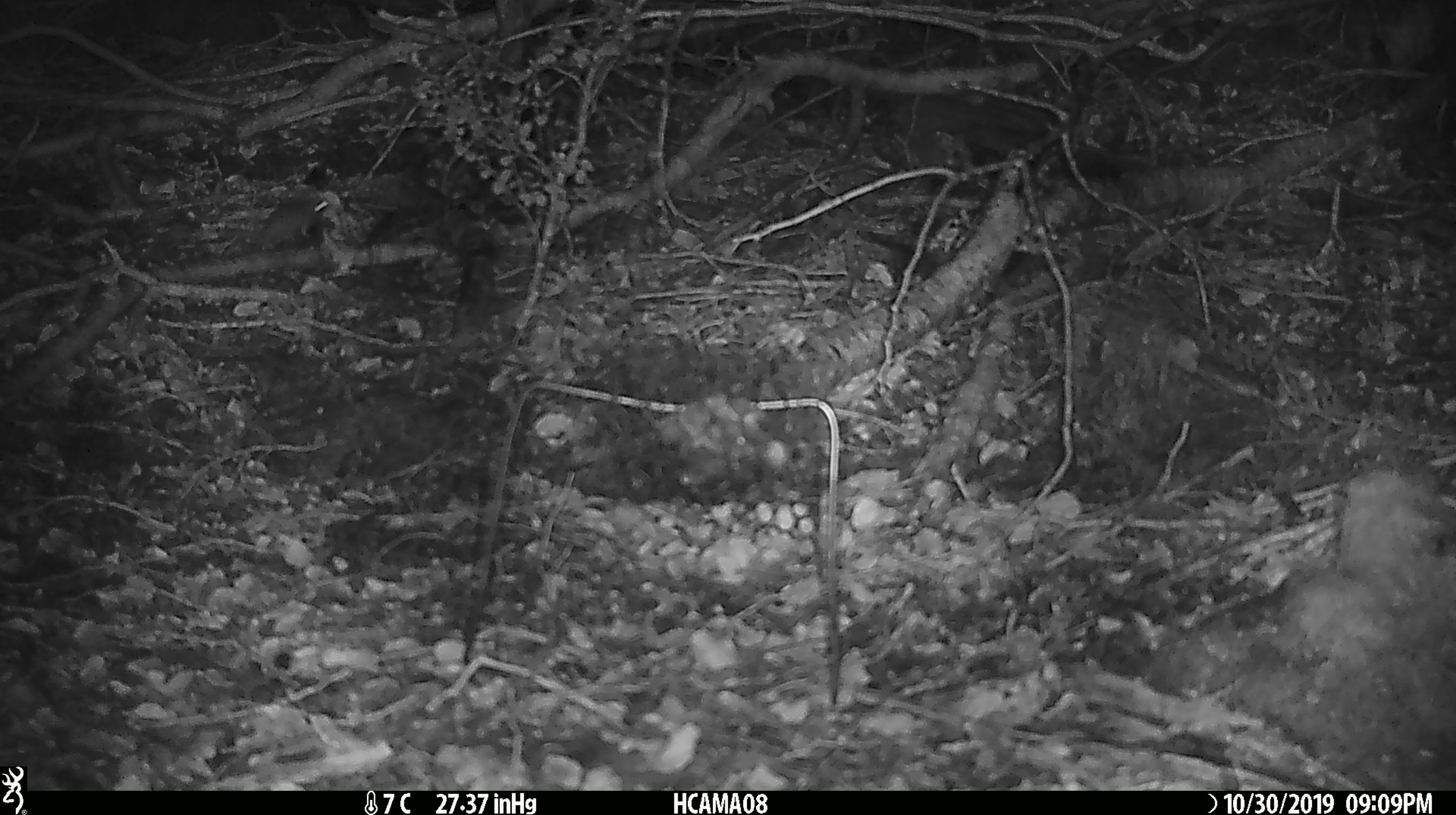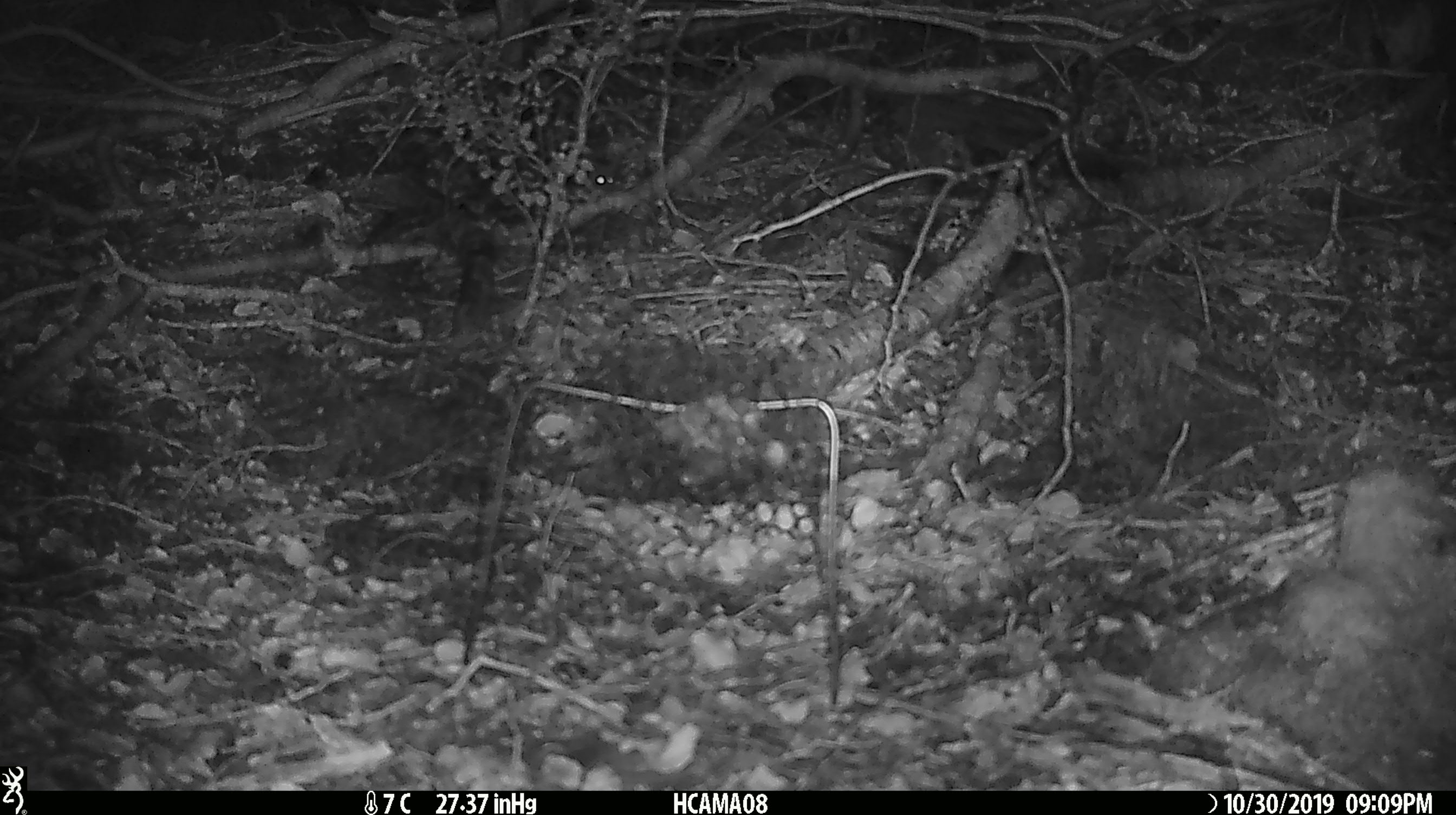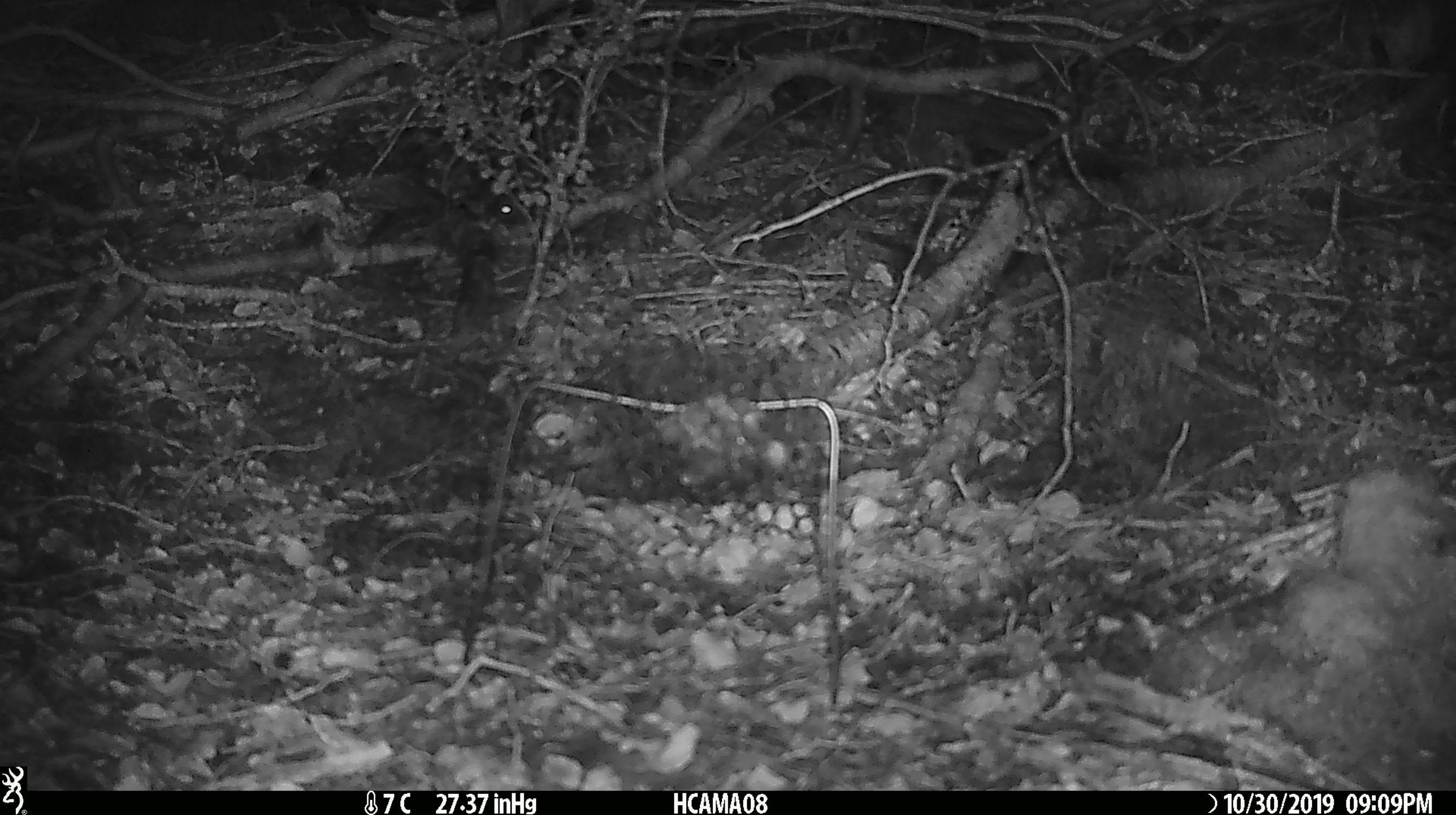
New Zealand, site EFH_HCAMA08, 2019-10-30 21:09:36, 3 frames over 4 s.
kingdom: Animalia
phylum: Chordata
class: Mammalia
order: Rodentia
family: Muridae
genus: Mus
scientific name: Mus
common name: mouse